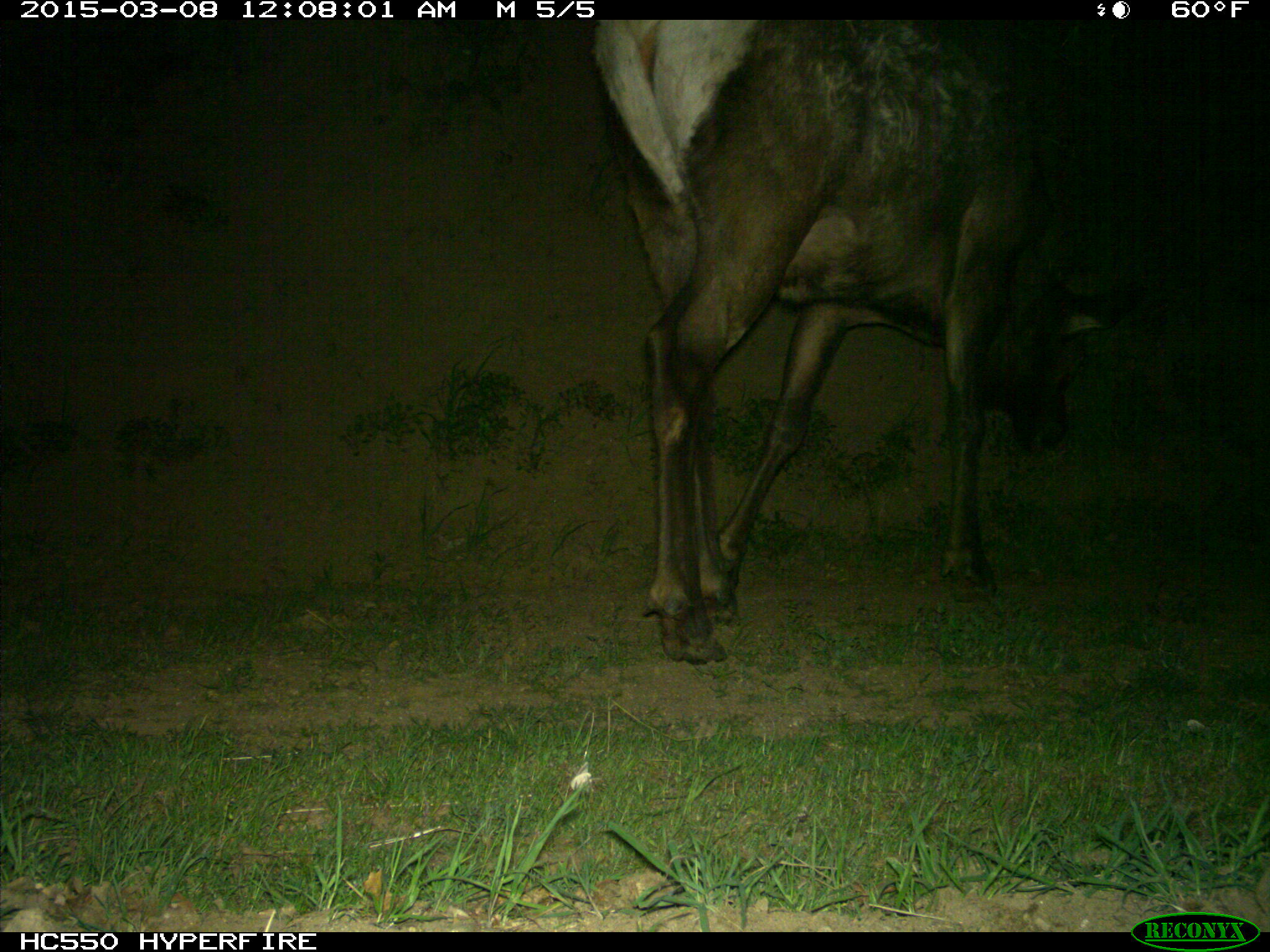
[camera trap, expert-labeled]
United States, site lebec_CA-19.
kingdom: Animalia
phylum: Chordata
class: Mammalia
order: Artiodactyla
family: Cervidae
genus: Cervus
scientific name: Cervus canadensis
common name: elk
Cervus canadensis (elk).